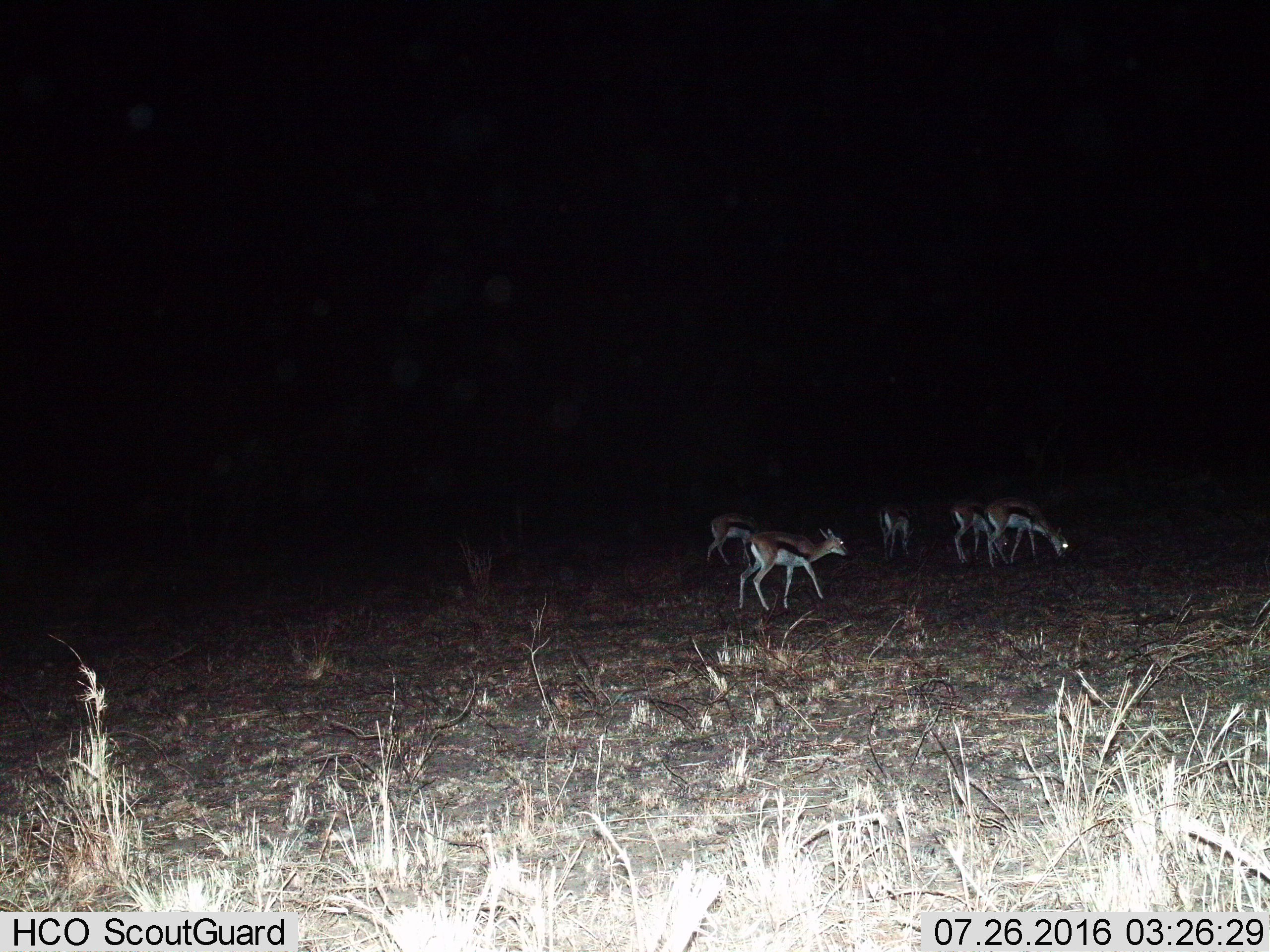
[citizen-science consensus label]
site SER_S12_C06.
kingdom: Animalia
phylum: Chordata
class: Mammalia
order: Artiodactyla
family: Bovidae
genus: Eudorcas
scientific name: Eudorcas thomsonii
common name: thomson's gazelle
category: gazellethomsons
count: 5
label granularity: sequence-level